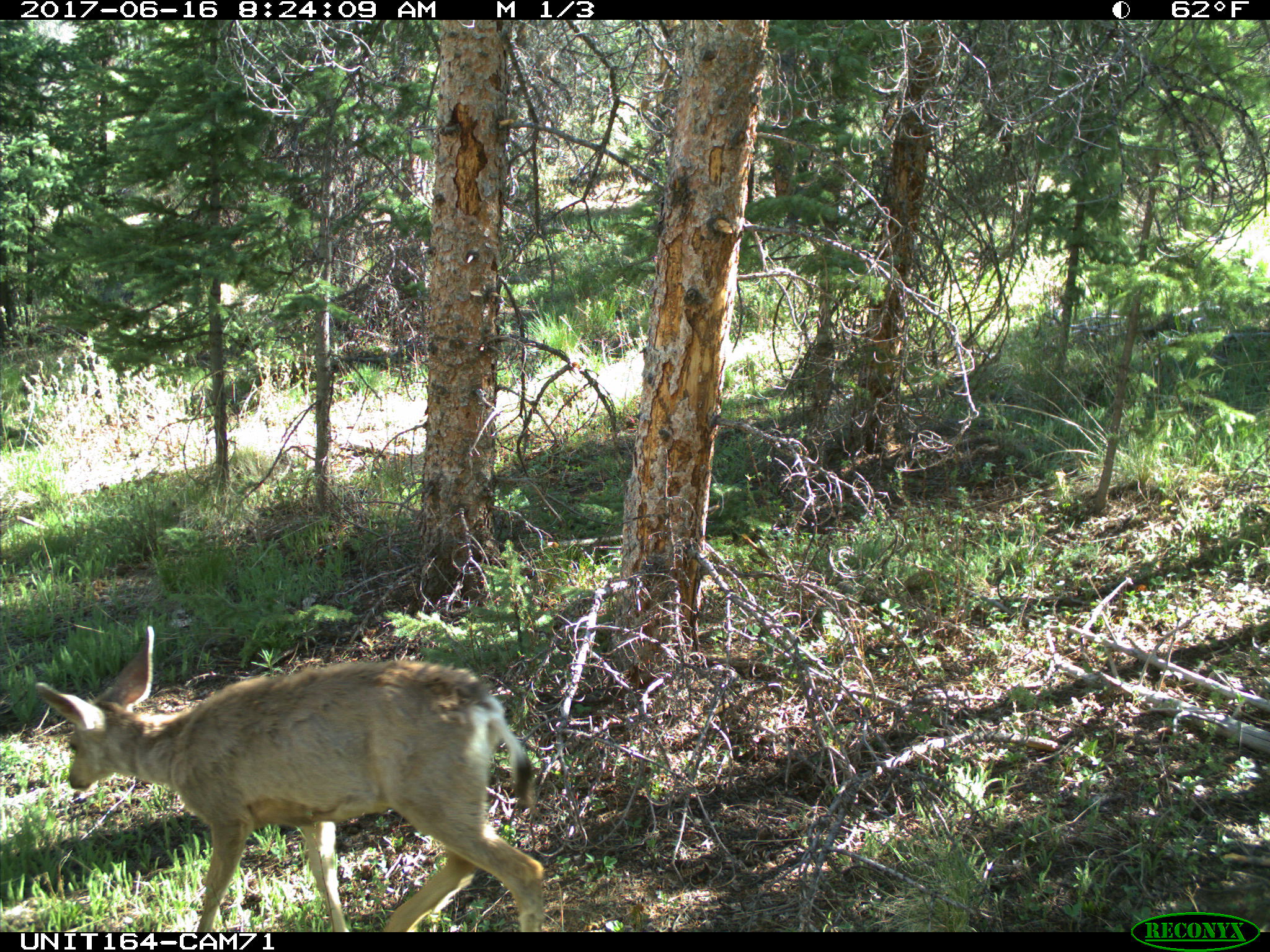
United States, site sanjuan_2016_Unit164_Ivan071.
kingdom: Animalia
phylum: Chordata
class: Mammalia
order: Artiodactyla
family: Cervidae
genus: Odocoileus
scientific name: Odocoileus hemionus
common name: mule deer